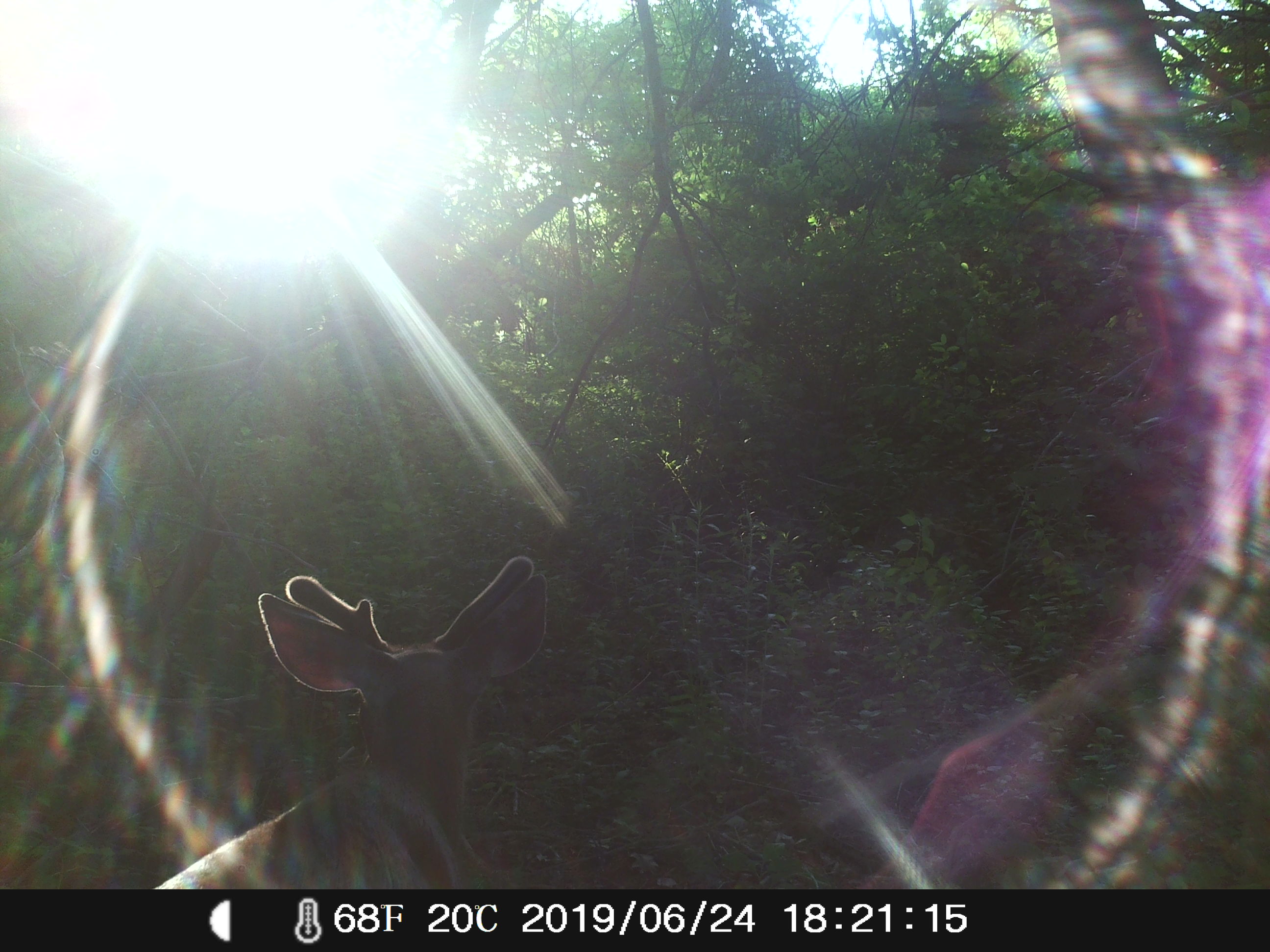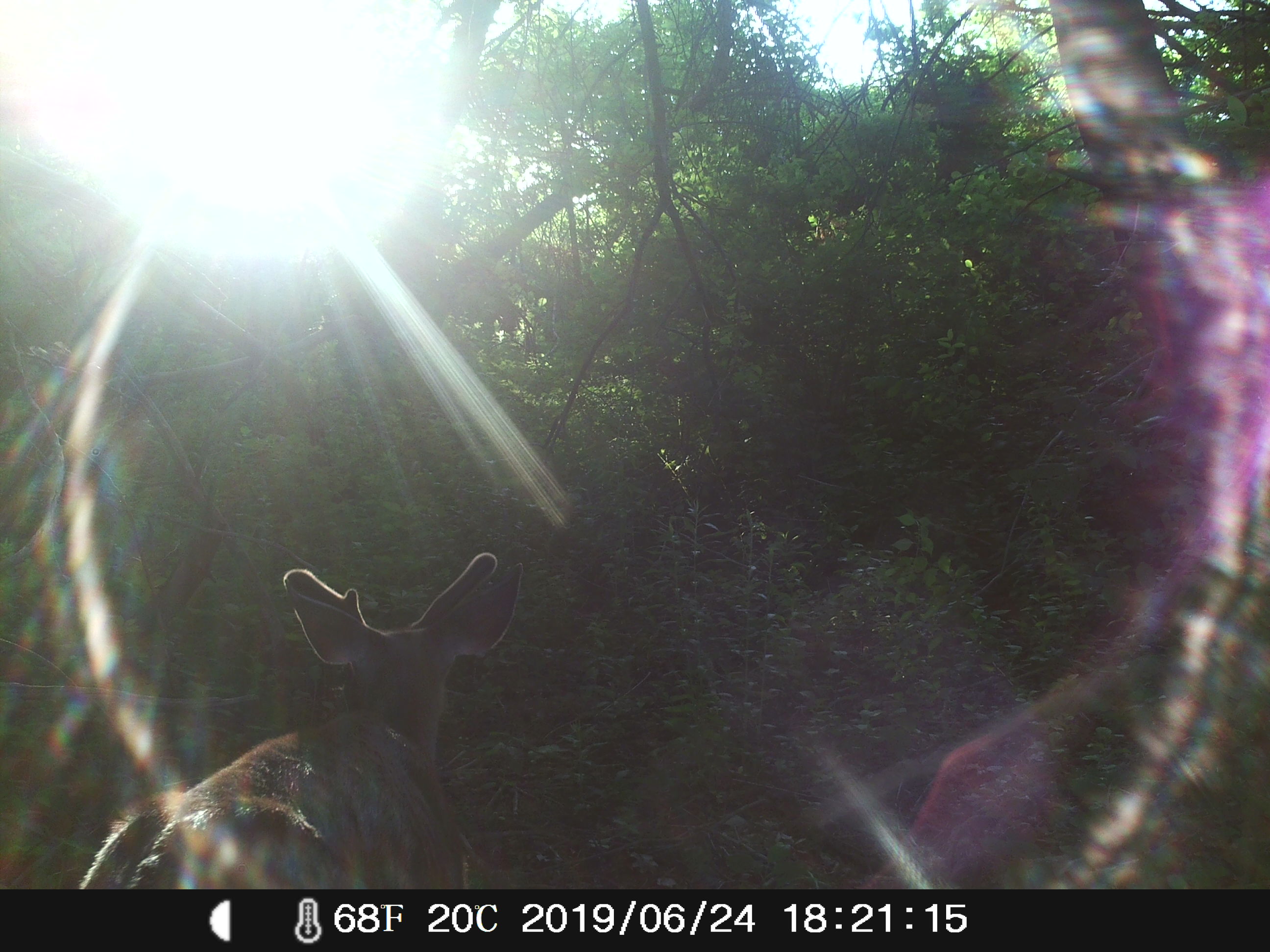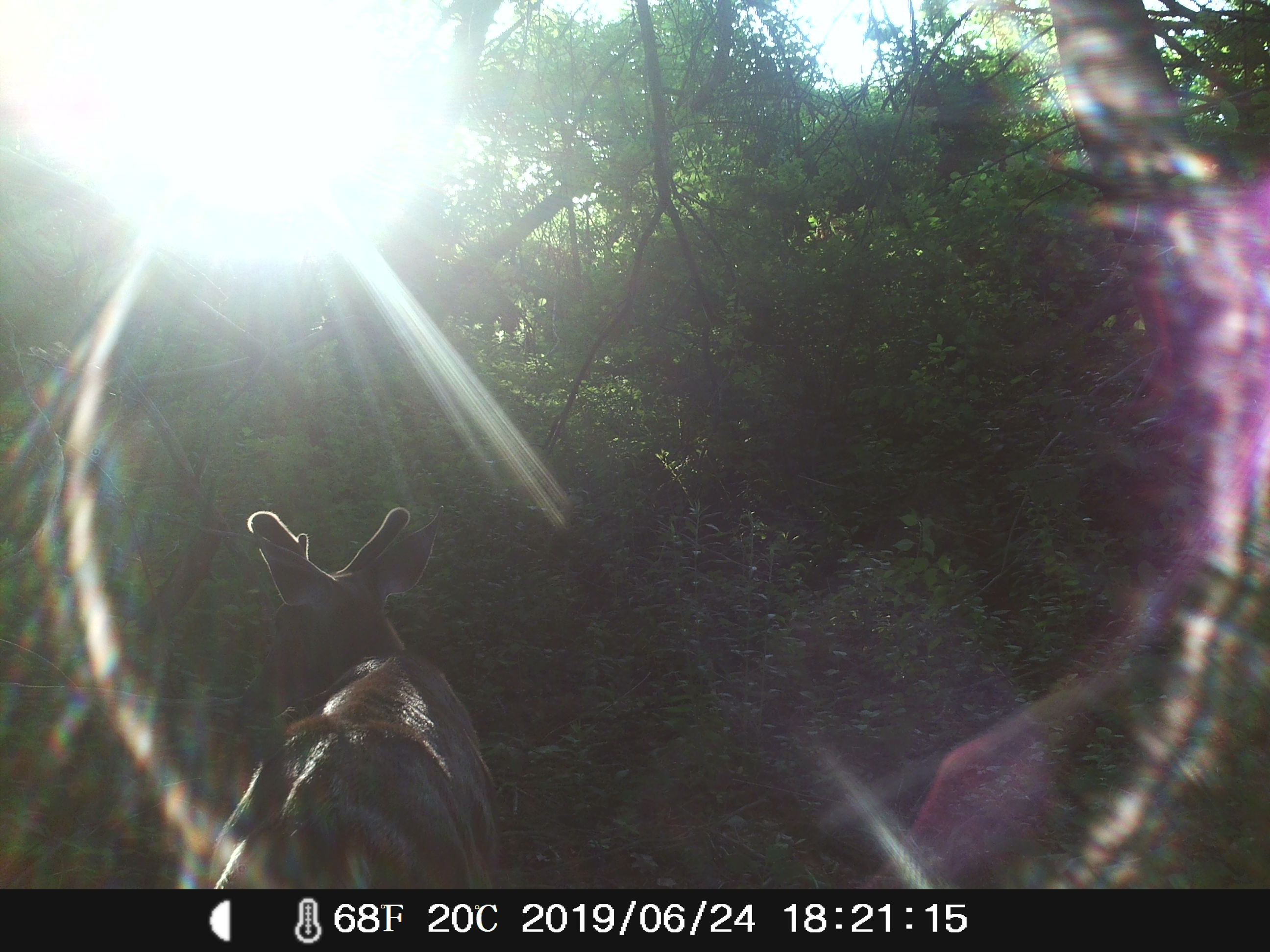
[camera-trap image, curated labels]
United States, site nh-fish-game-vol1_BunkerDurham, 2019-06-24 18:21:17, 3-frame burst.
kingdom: Animalia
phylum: Chordata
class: Mammalia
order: Artiodactyla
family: Cervidae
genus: Odocoileus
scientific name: Odocoileus virginianus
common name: white-tailed deer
White-tailed deer (Odocoileus virginianus).